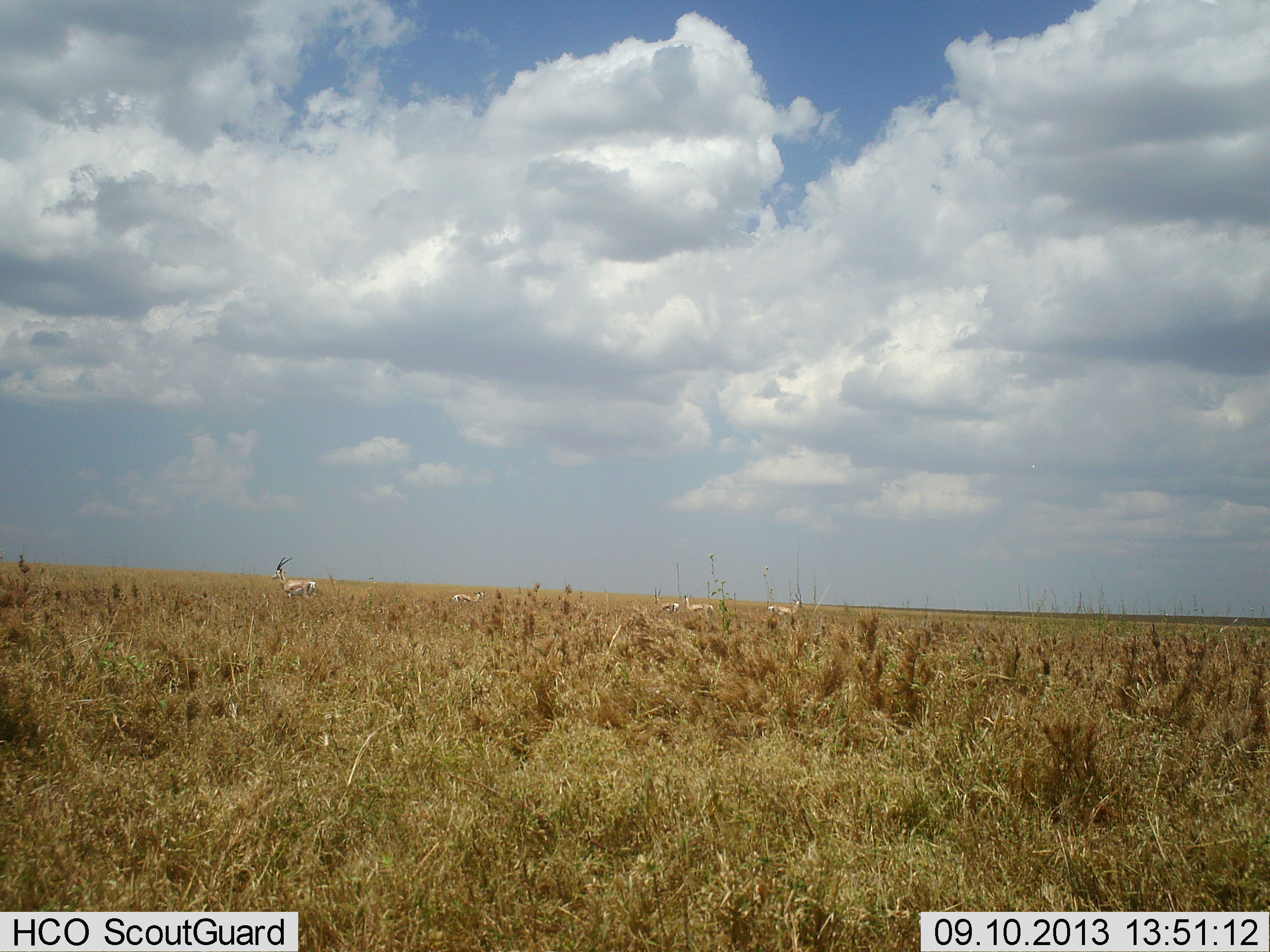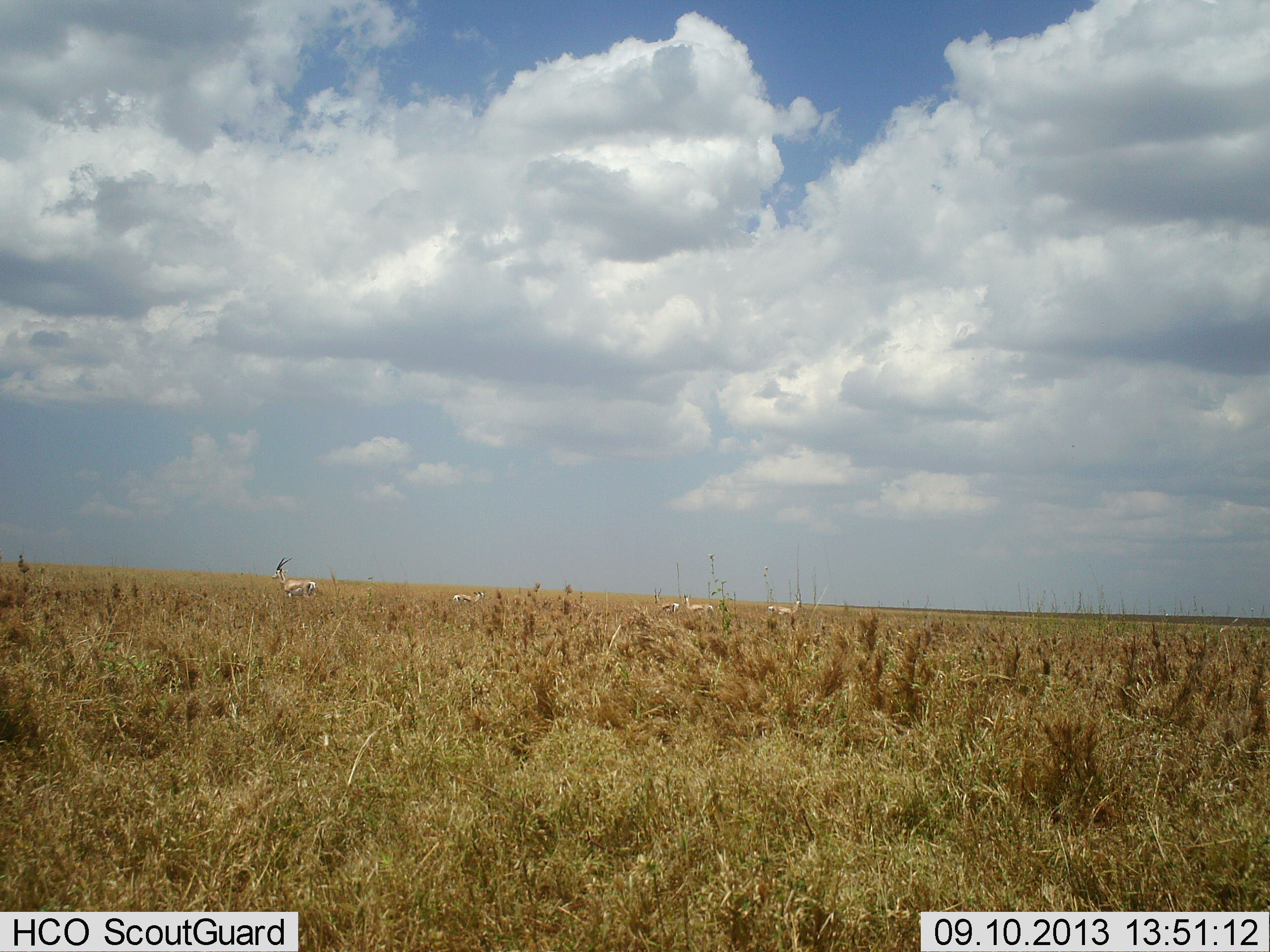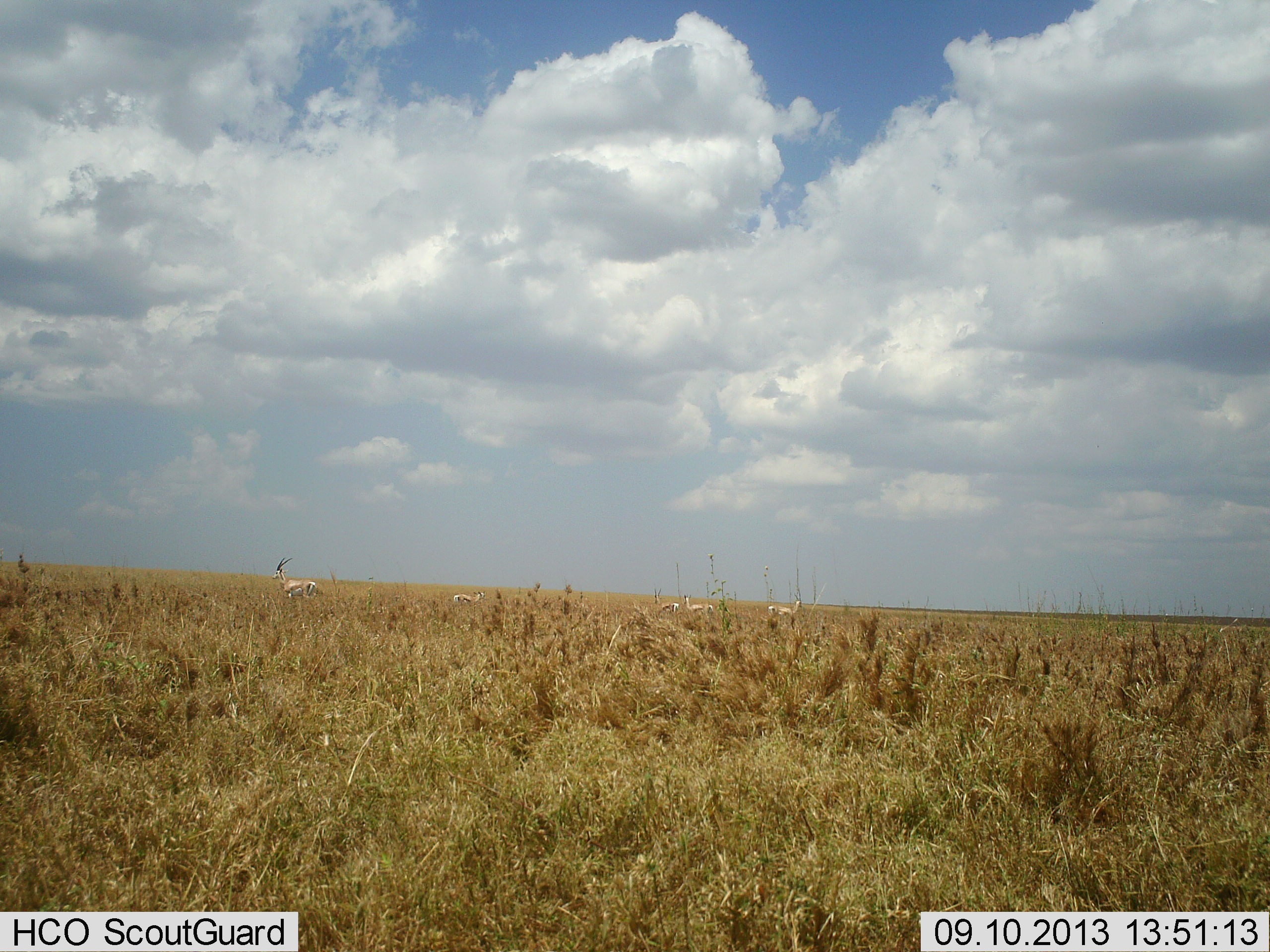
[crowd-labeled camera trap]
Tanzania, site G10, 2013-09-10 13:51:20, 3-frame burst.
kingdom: Animalia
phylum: Chordata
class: Mammalia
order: Artiodactyla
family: Bovidae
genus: Nanger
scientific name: Nanger granti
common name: grant's gazelle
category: gazellegrants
Gazellegrants (grant's gazelle) (Nanger granti), count 5. Behavior (volunteer vote fractions): standing 100%, resting 0%, moving 0%, interacting 0%. Young present (vote fraction): 17%. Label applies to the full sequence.